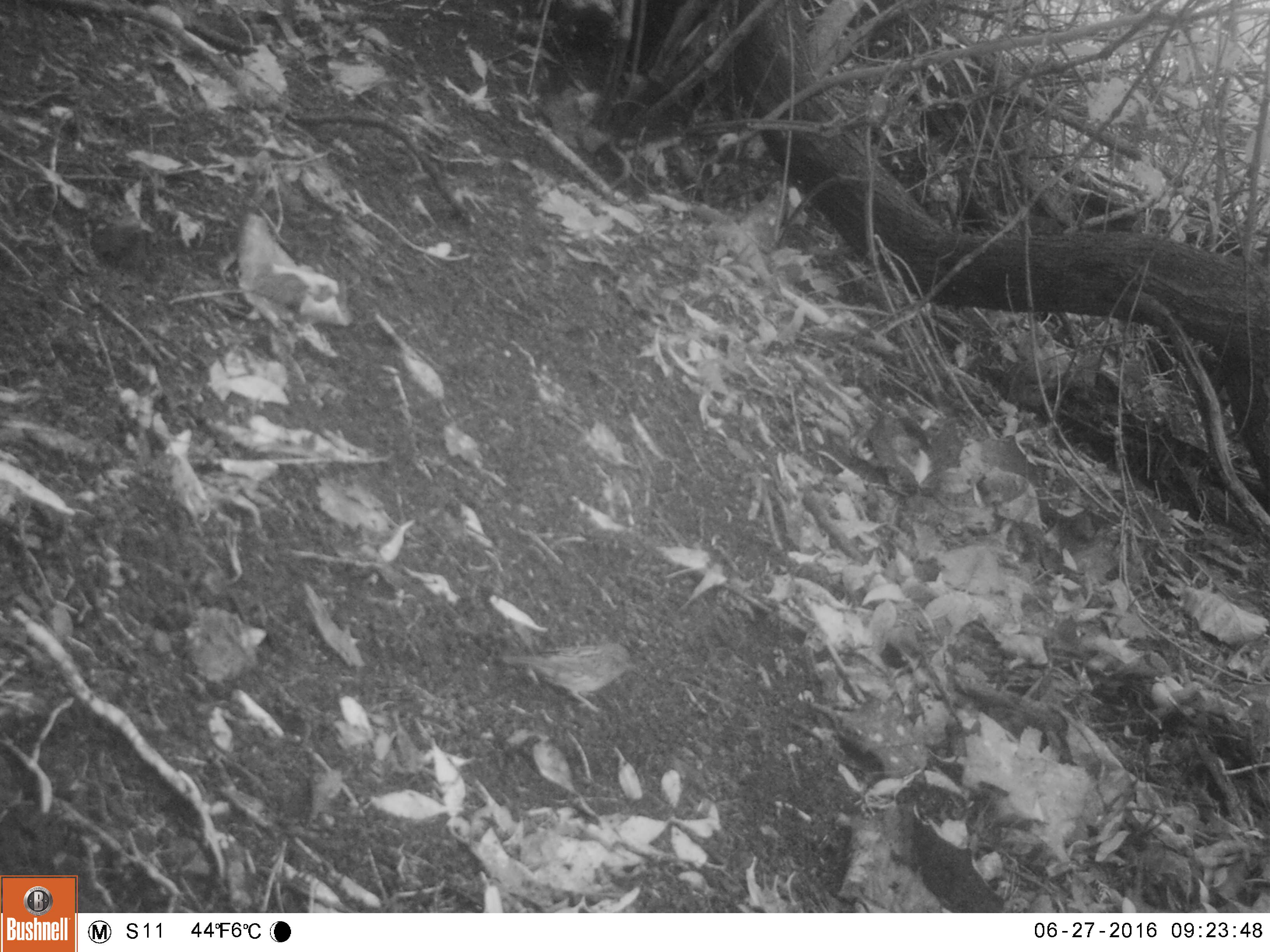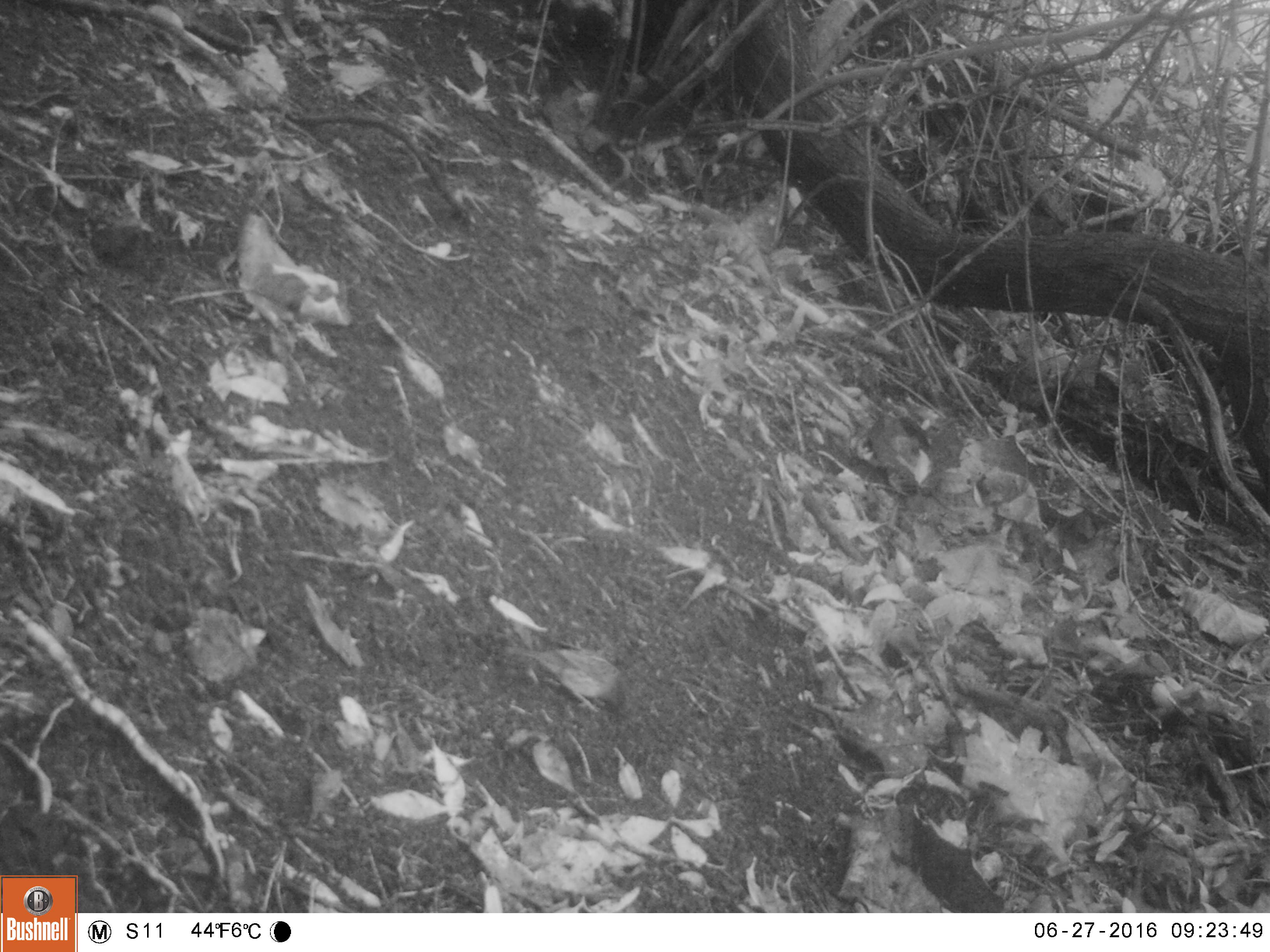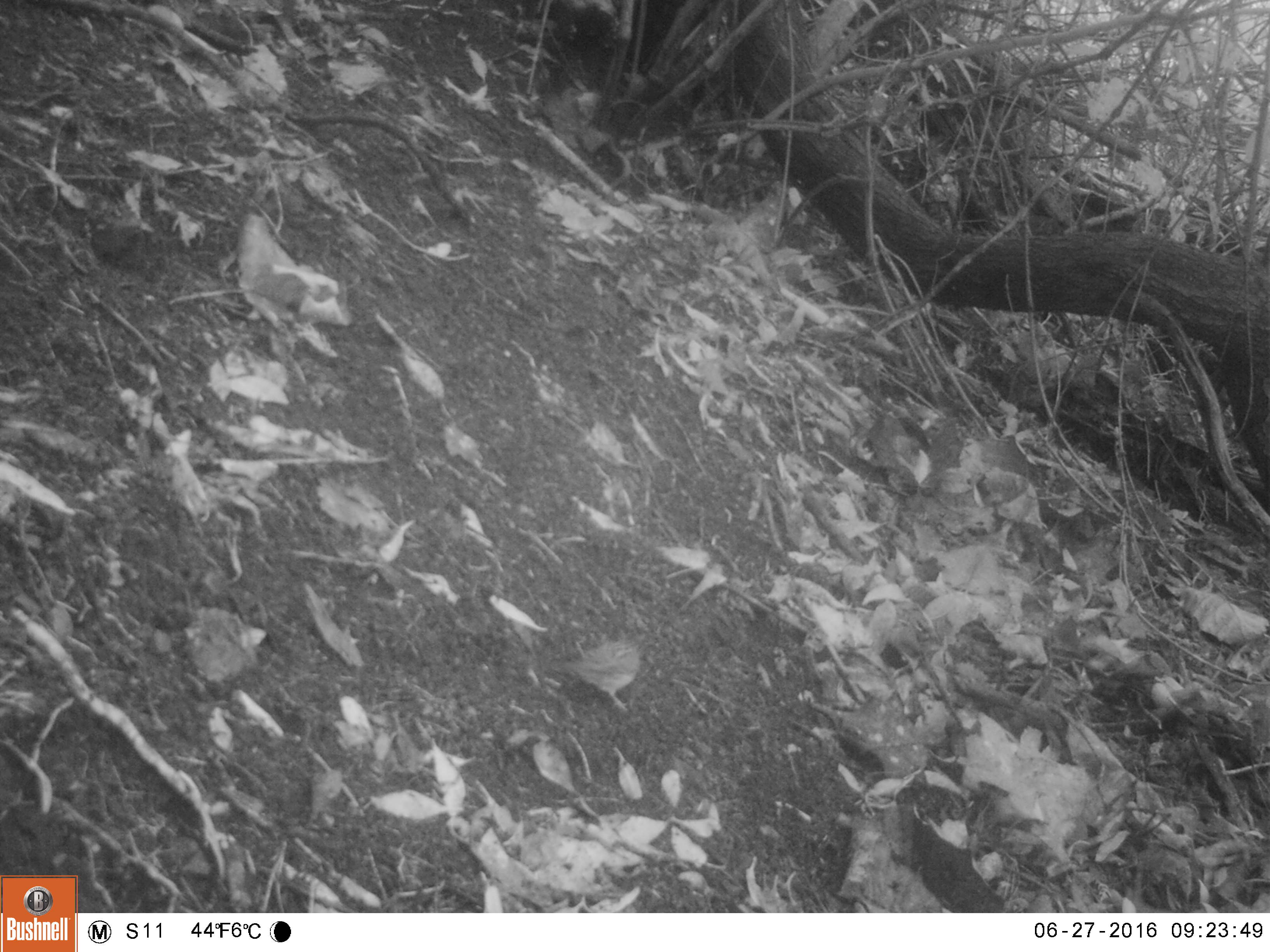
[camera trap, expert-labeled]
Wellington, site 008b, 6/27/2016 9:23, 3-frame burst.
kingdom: Animalia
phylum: Chordata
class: Aves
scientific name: Aves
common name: bird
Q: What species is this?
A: Bird (Aves).